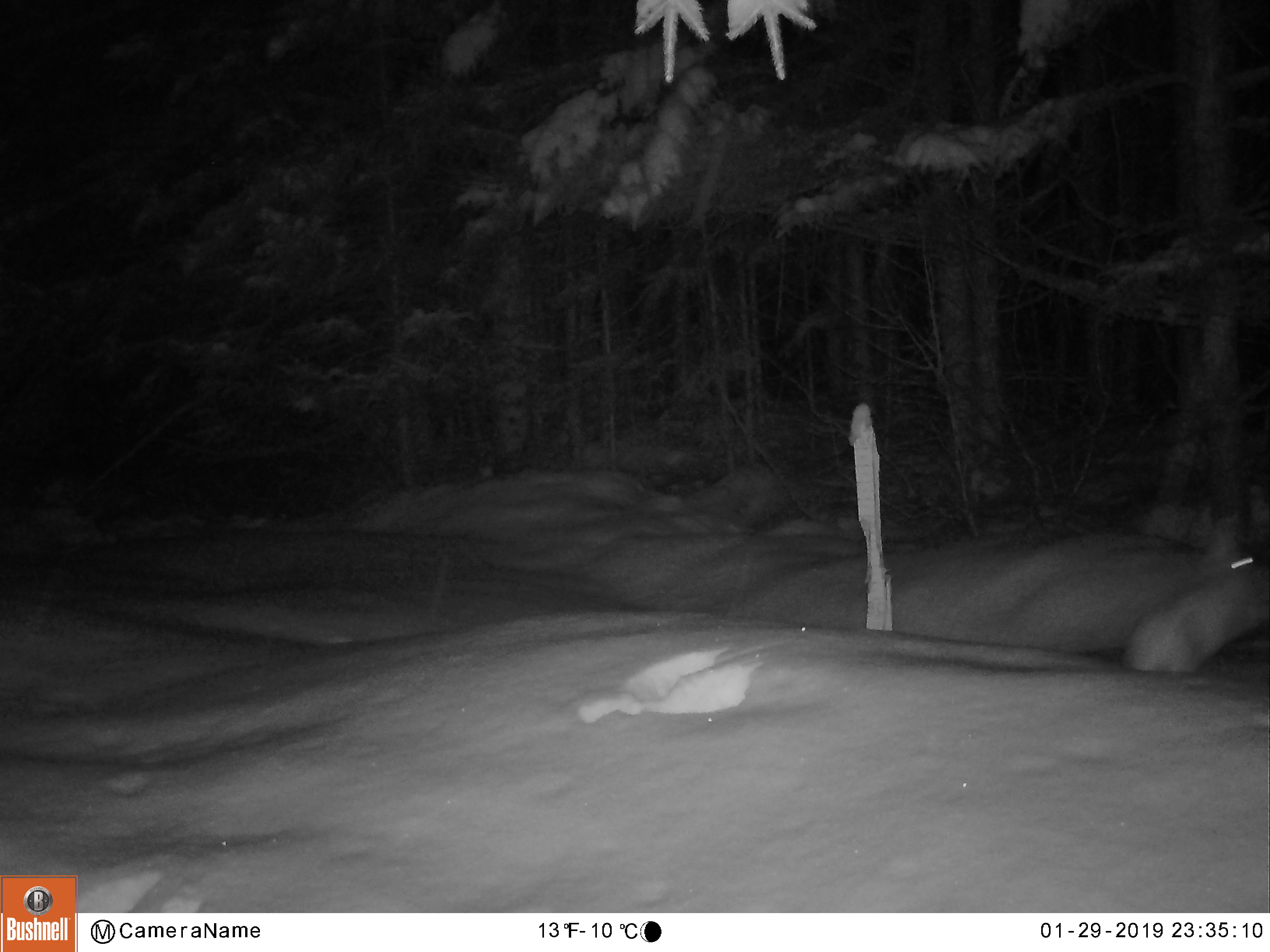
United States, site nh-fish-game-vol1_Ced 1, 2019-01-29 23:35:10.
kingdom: Animalia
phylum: Chordata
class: Mammalia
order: Lagomorpha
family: Leporidae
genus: Lepus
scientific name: Lepus americanus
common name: snowshoe hare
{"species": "snowshoe hare (Lepus americanus)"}